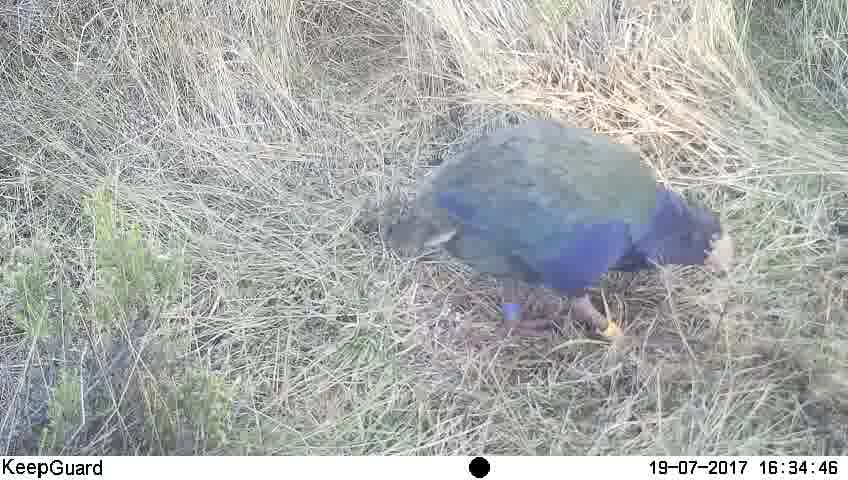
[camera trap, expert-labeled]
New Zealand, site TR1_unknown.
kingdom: Animalia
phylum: Chordata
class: Aves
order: Gruiformes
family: Rallidae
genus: Porphyrio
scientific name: Porphyrio mantelli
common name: takahe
Takahe (Porphyrio mantelli).